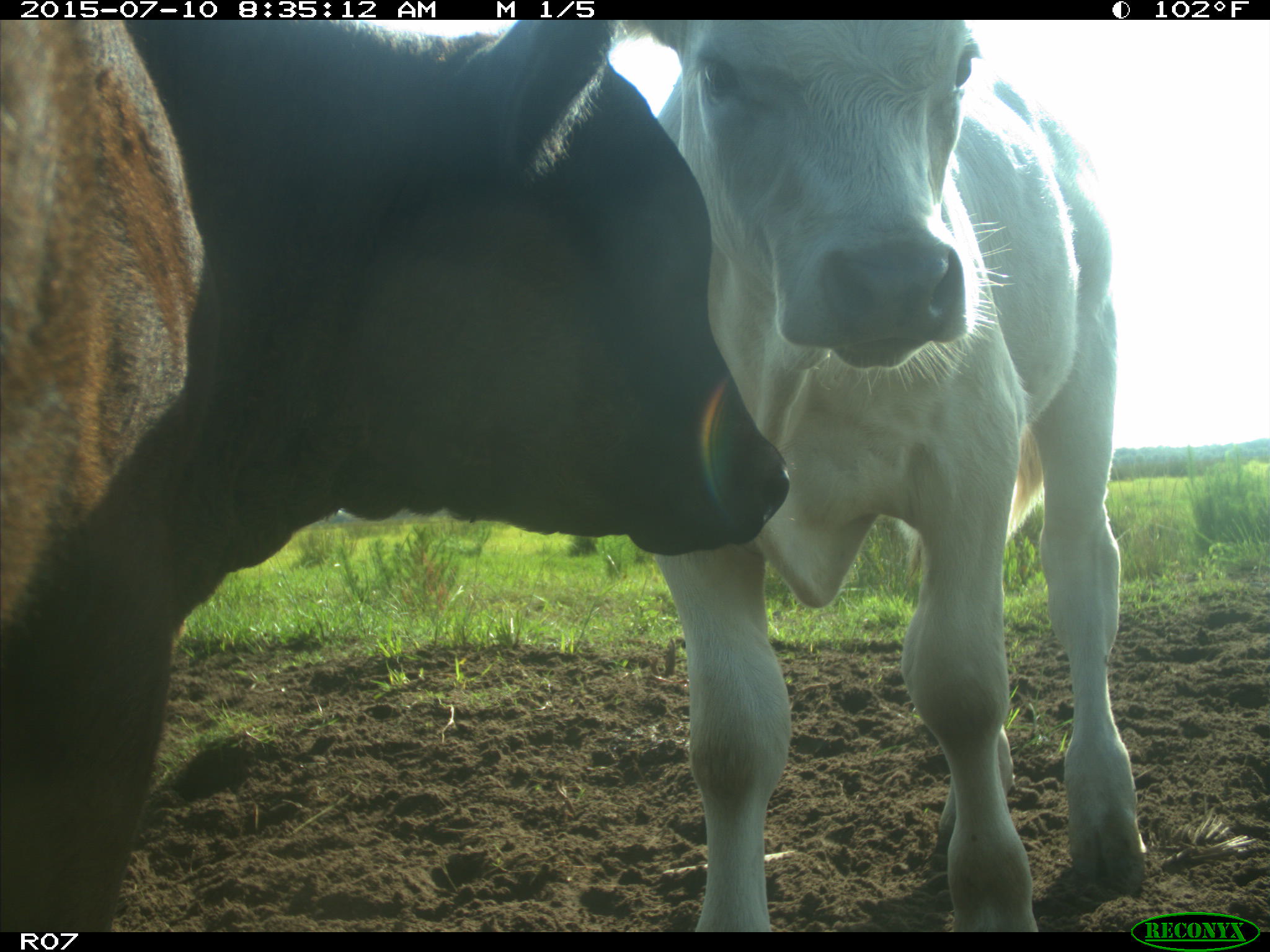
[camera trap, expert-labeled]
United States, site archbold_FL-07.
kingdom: Animalia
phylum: Chordata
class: Mammalia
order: Artiodactyla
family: Bovidae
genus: Bos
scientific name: Bos taurus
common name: domestic cow